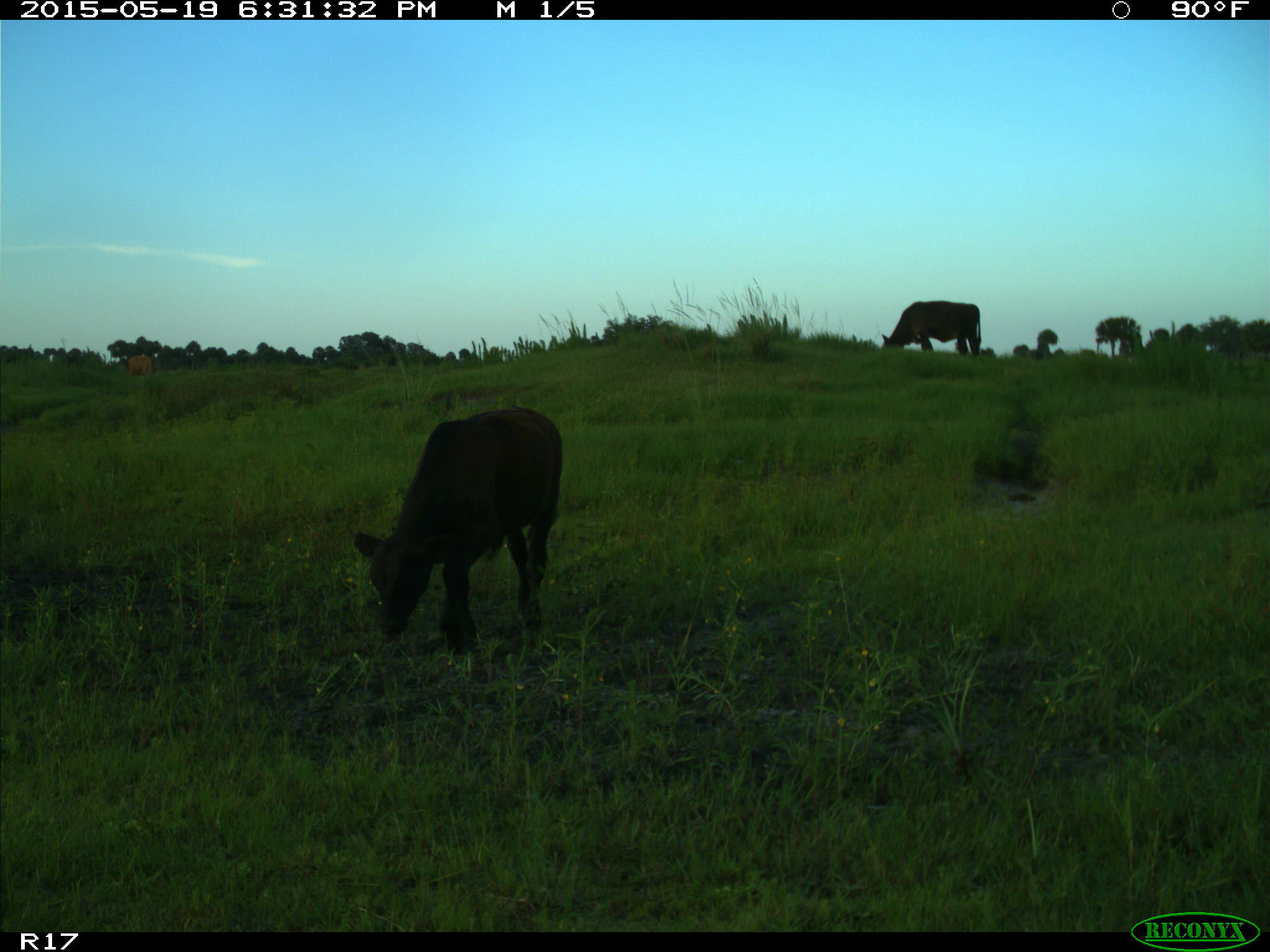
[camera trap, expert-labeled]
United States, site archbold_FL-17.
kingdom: Animalia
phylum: Chordata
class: Mammalia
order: Artiodactyla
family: Bovidae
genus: Bos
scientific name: Bos taurus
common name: domestic cow